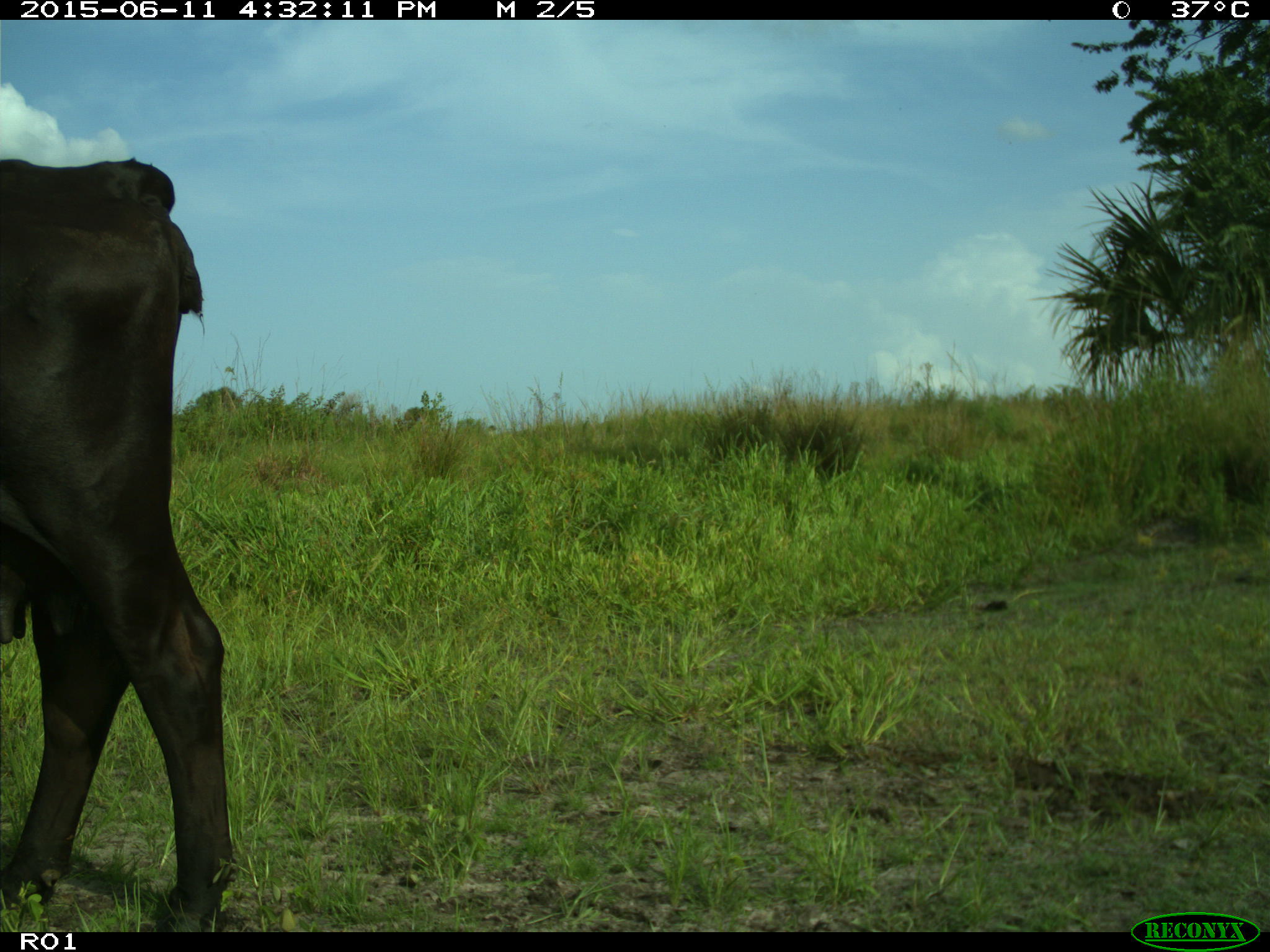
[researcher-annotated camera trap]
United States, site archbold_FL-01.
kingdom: Animalia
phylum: Chordata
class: Mammalia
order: Artiodactyla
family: Bovidae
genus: Bos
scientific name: Bos taurus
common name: domestic cow